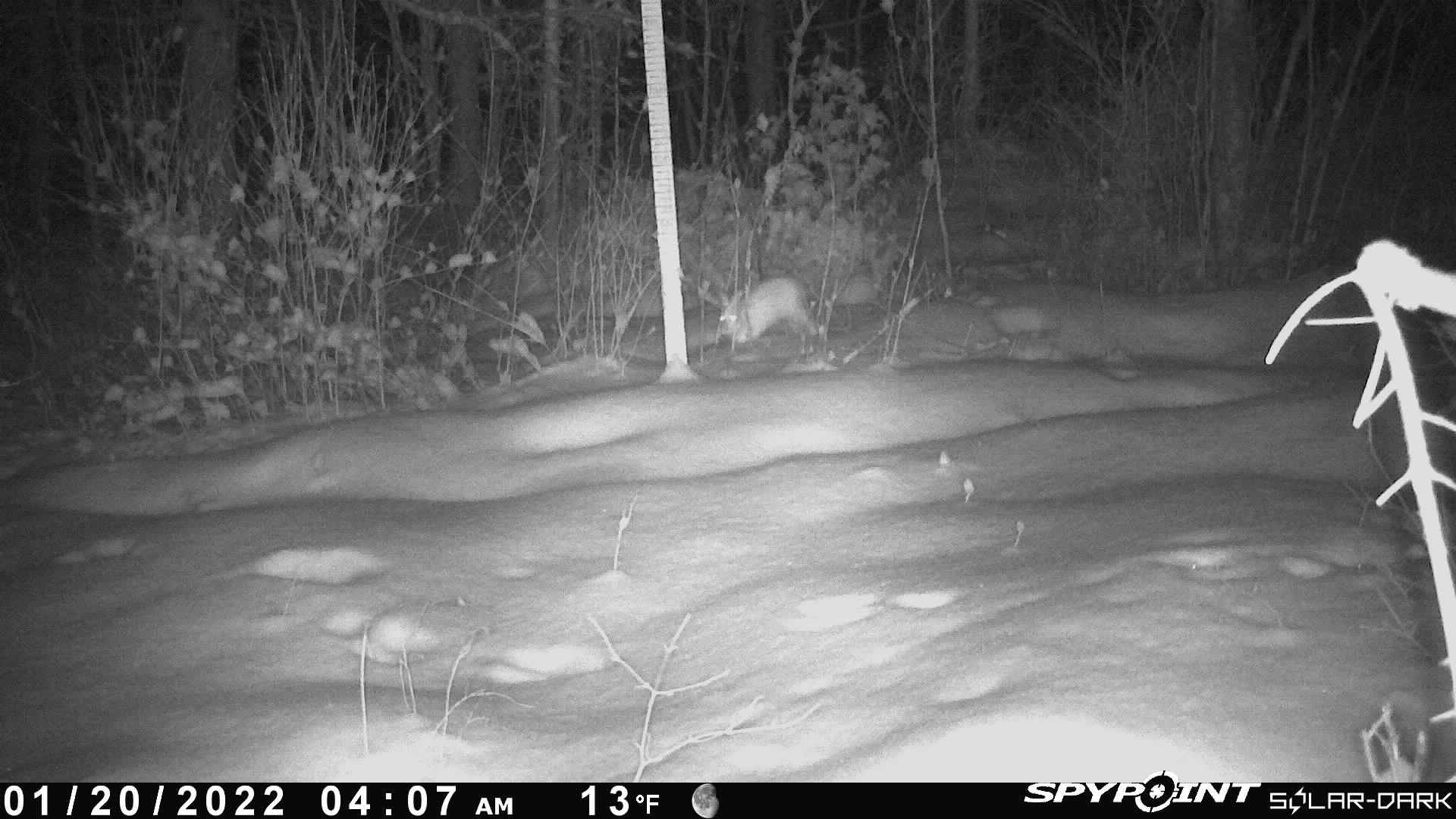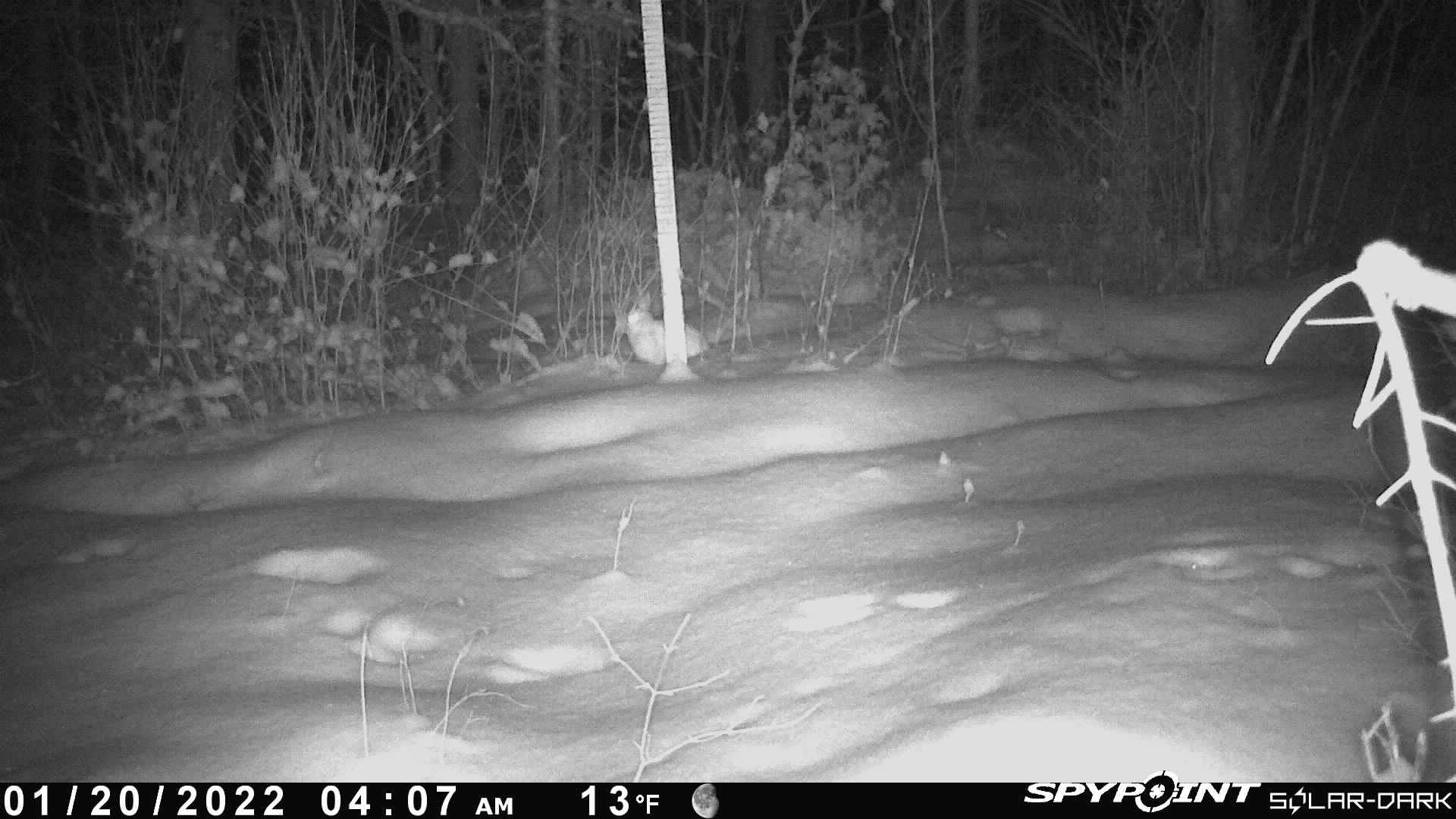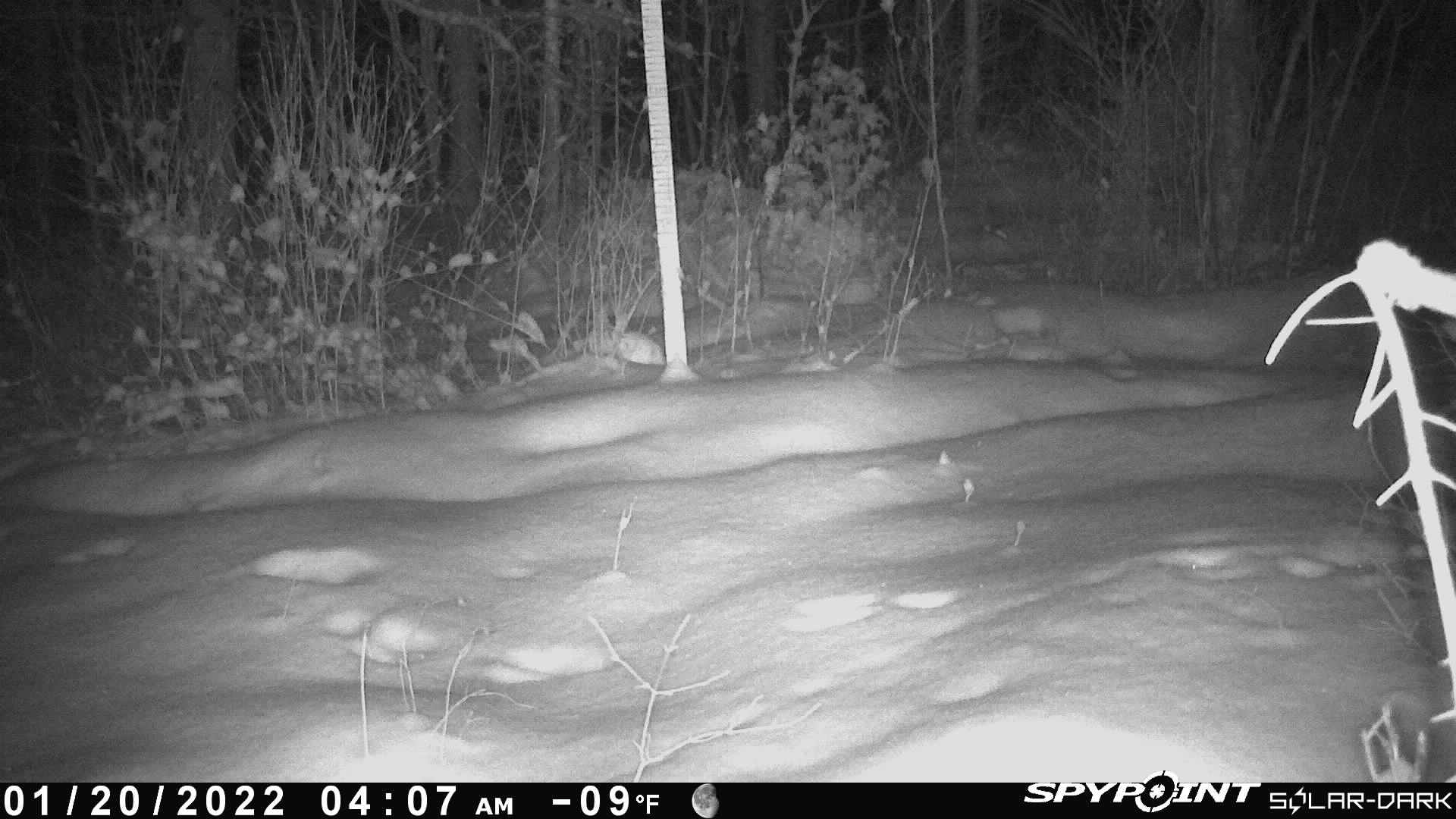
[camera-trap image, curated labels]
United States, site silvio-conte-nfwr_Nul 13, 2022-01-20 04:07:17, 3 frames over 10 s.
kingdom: Animalia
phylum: Chordata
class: Mammalia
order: Lagomorpha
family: Leporidae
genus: Lepus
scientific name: Lepus americanus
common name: snowshoe hare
Snowshoe hare (Lepus americanus).